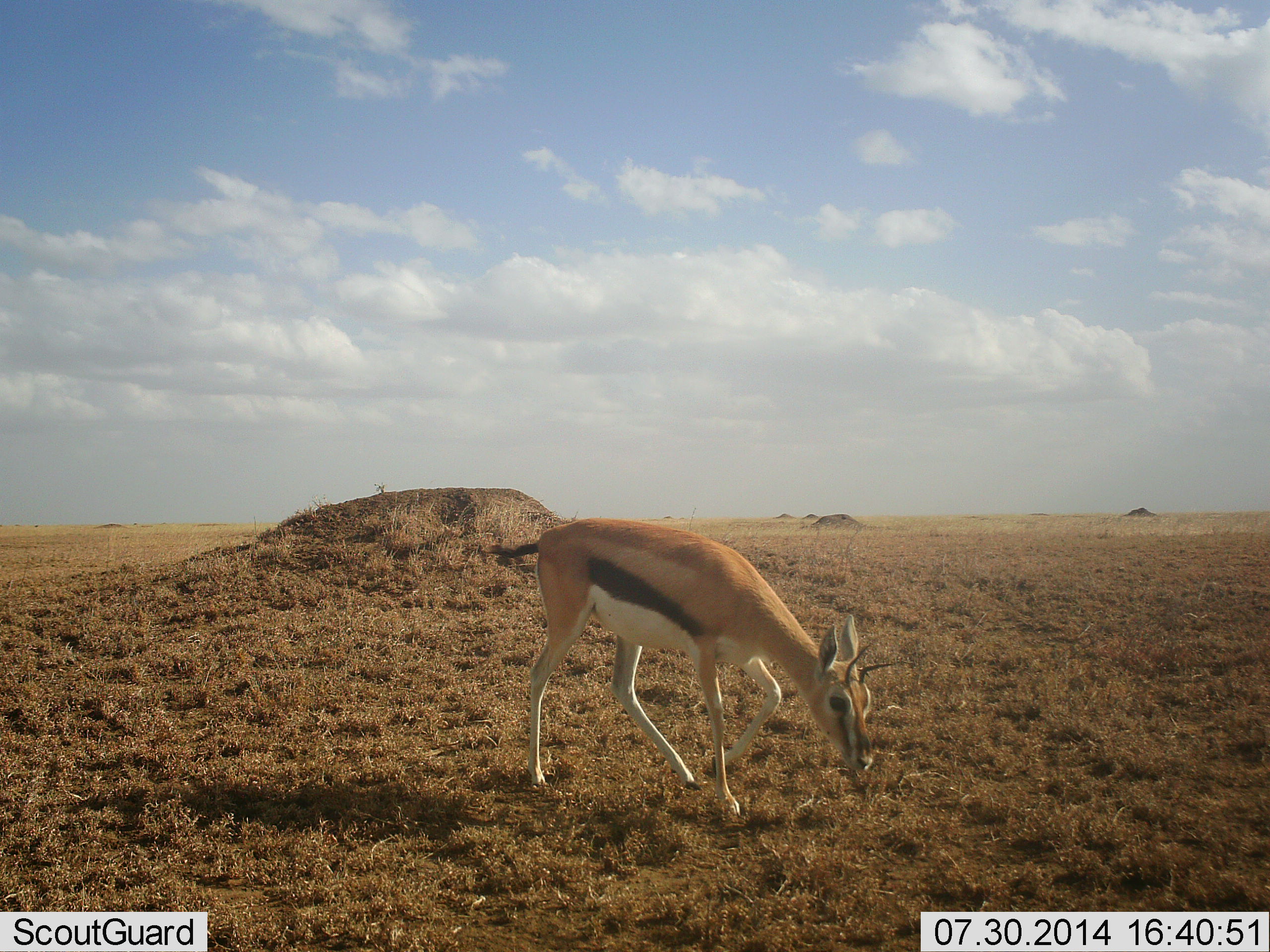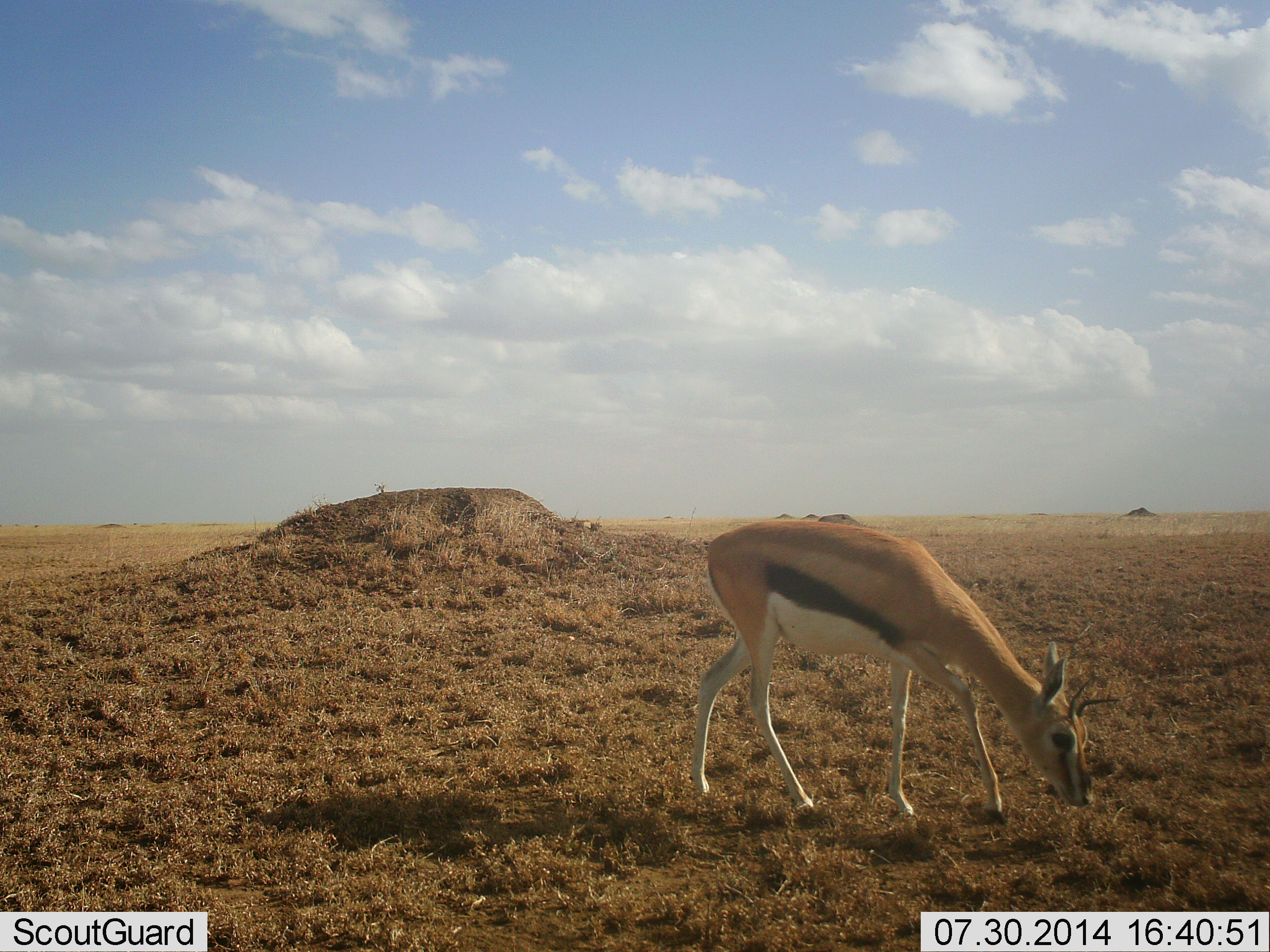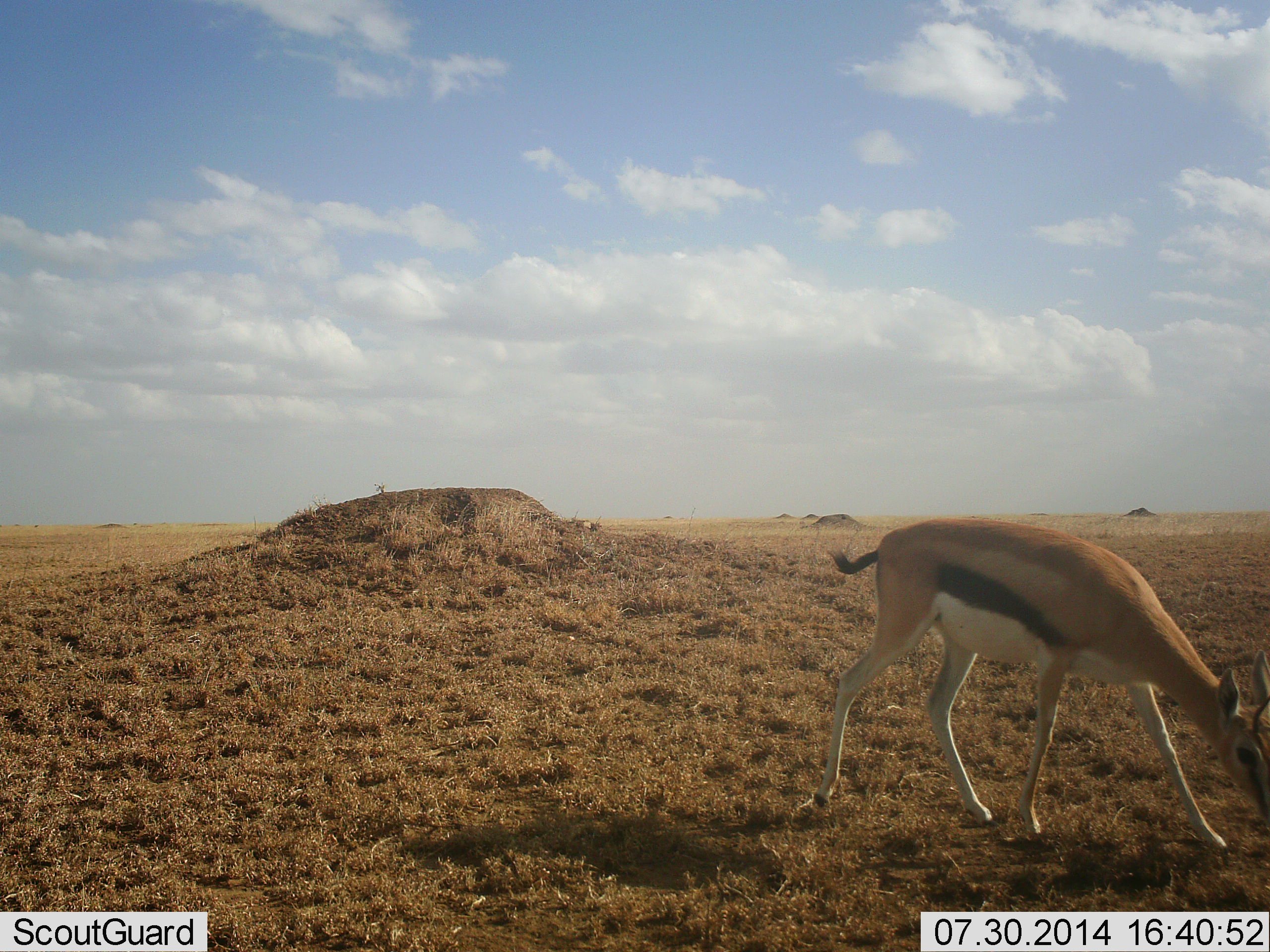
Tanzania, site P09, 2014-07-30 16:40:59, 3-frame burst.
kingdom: Animalia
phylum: Chordata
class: Mammalia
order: Artiodactyla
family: Bovidae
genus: Eudorcas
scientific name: Eudorcas thomsonii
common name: thomson's gazelle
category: gazellethomsons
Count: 1.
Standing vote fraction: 0%.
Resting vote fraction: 0%.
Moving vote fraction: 30%.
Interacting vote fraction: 0%.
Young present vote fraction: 0%.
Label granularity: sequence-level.